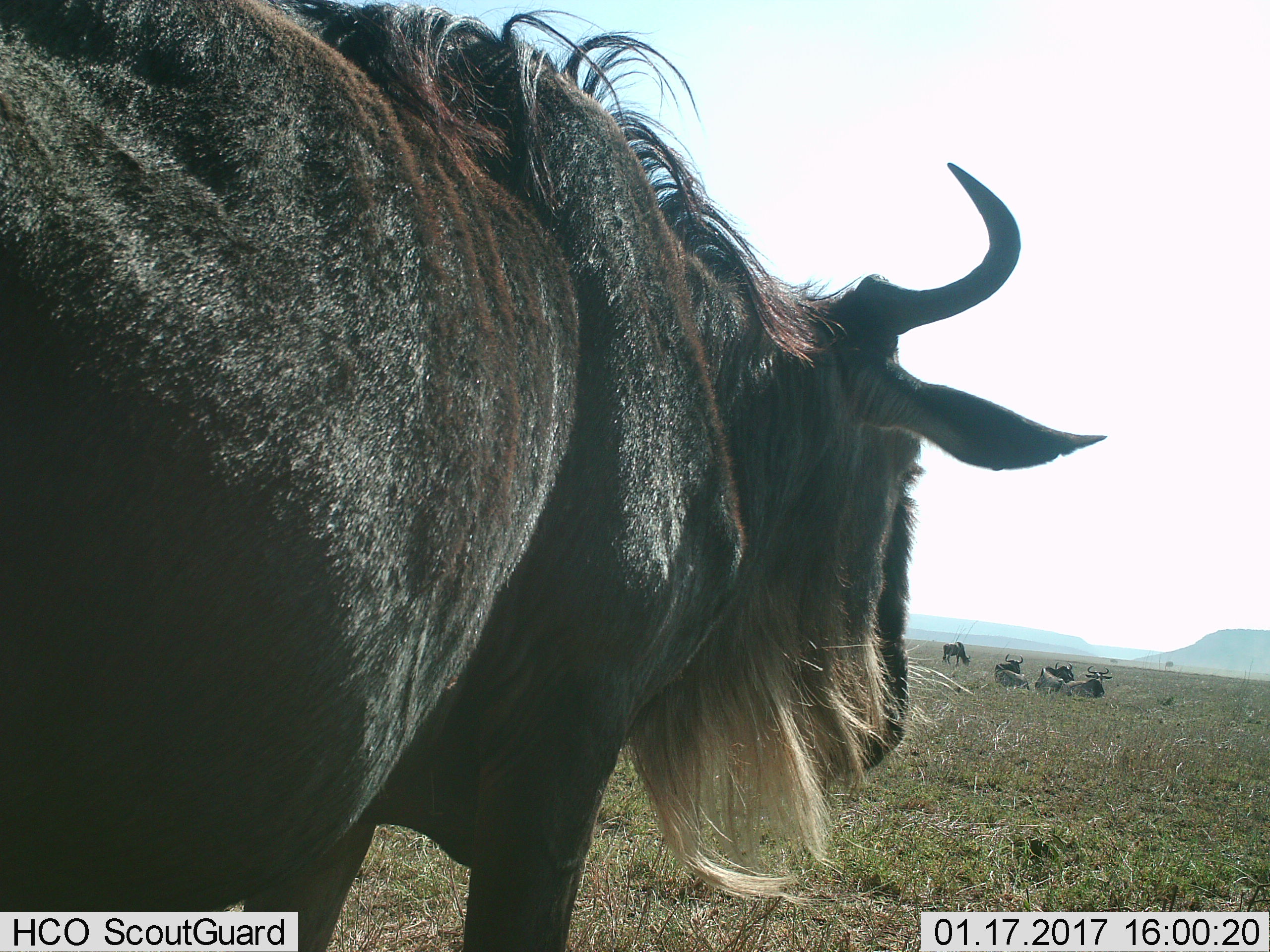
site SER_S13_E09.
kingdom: Animalia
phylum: Chordata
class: Mammalia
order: Artiodactyla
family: Bovidae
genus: Connochaetes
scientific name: Connochaetes taurinus taurinus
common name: blue wildebeest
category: wildebeestblue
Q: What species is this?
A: Wildebeestblue (blue wildebeest) (Connochaetes taurinus taurinus).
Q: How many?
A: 1.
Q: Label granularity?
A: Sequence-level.